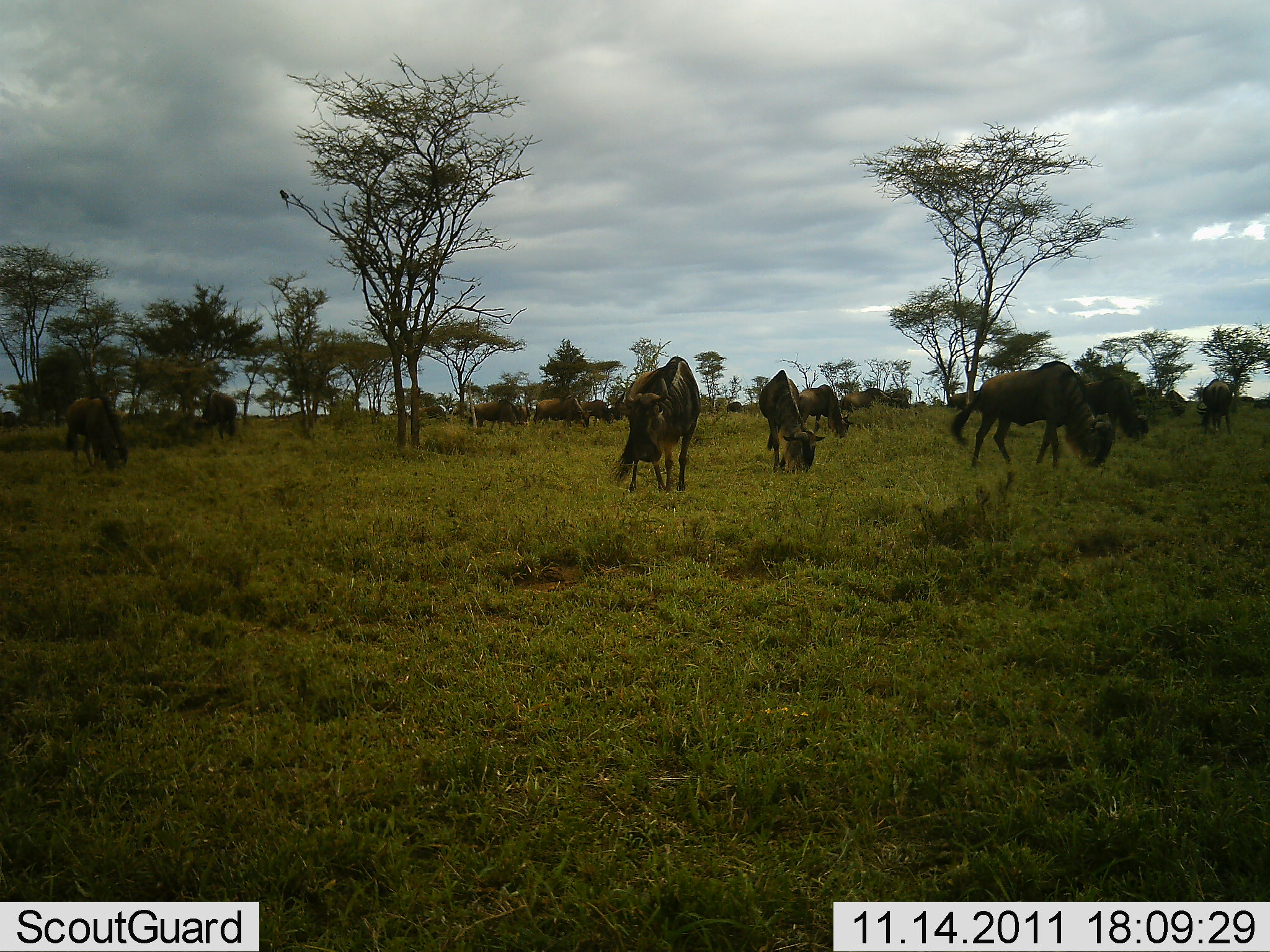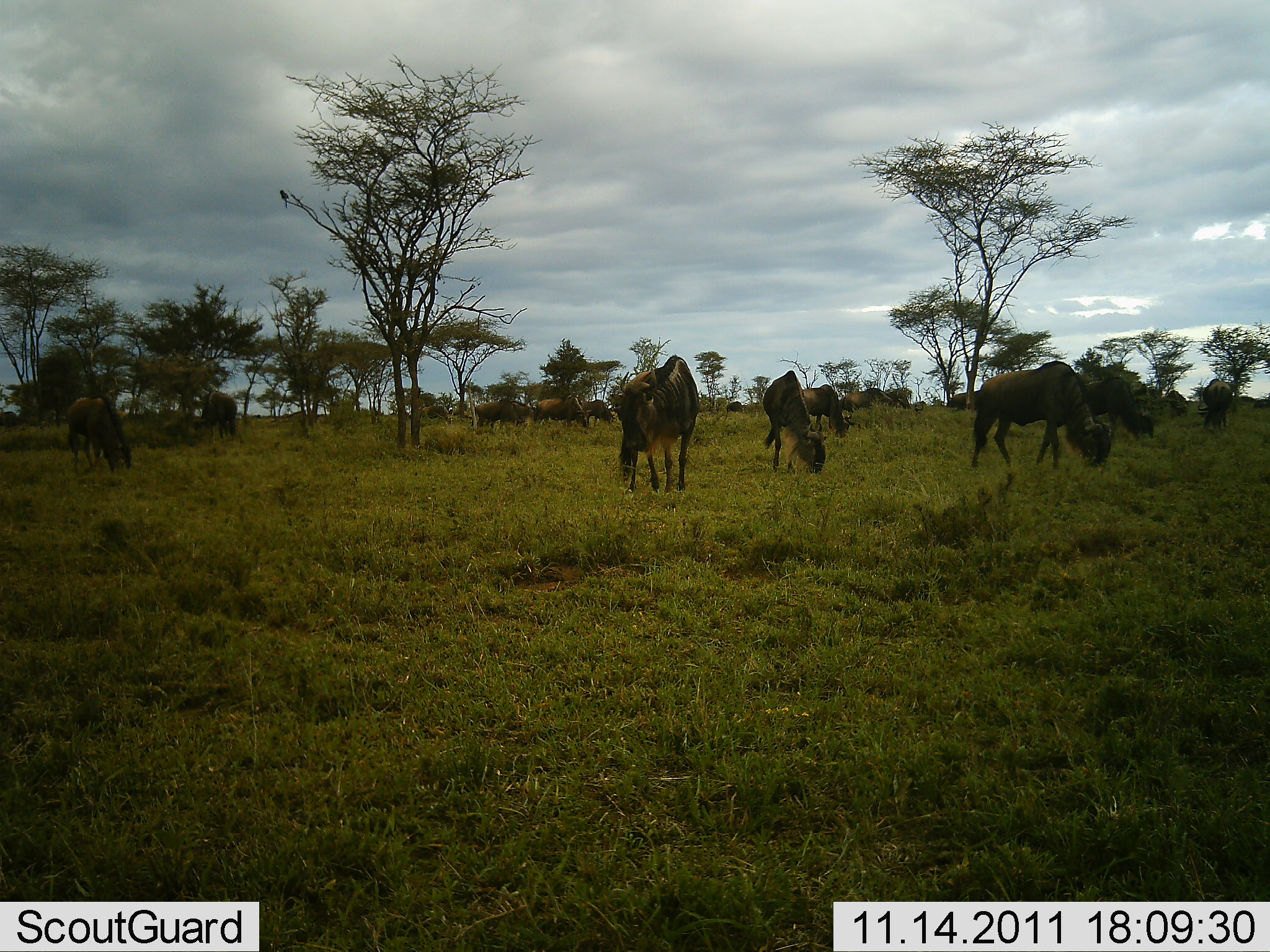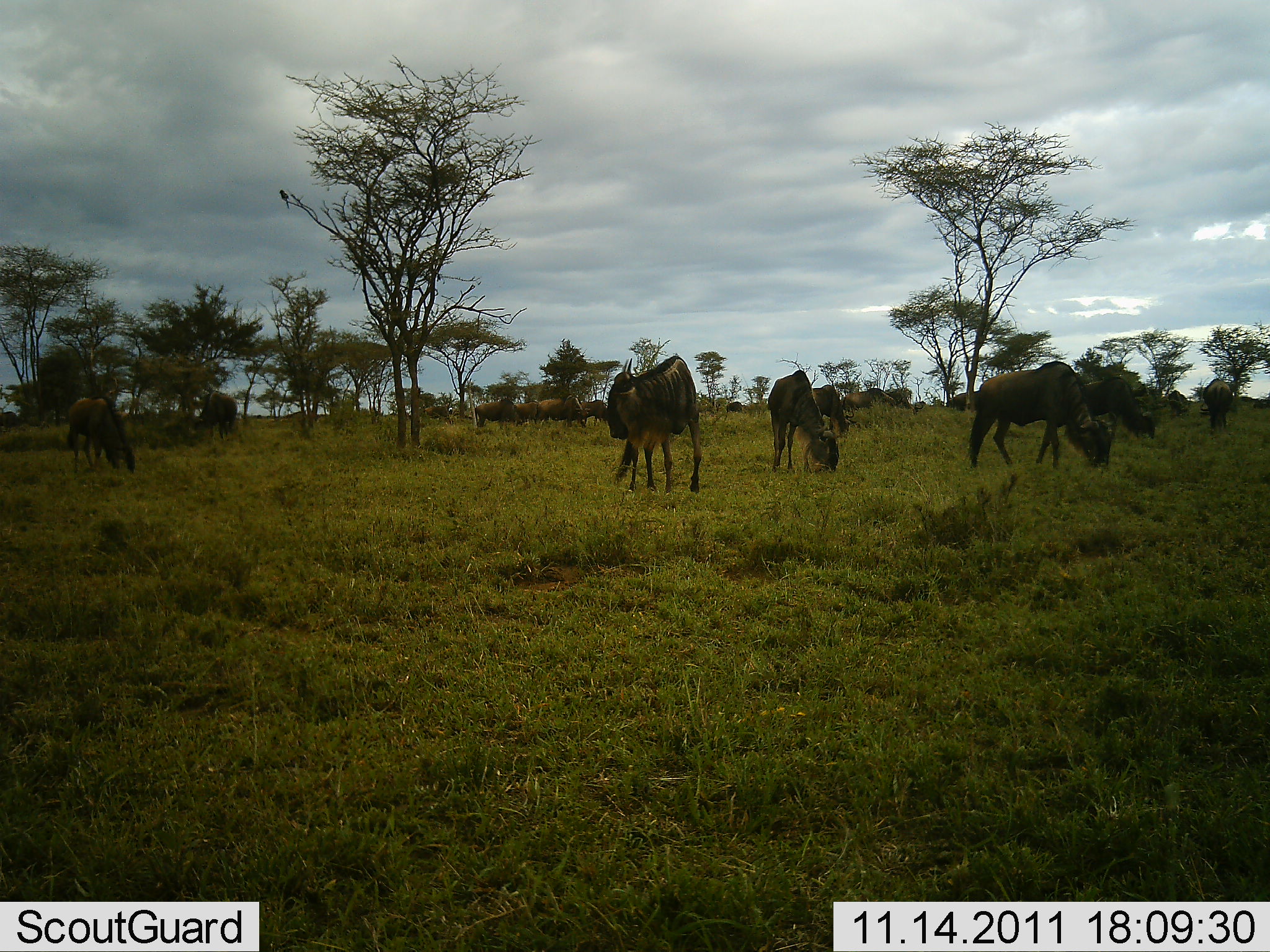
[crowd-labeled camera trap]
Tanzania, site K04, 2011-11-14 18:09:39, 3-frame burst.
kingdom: Animalia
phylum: Chordata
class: Mammalia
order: Artiodactyla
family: Bovidae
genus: Connochaetes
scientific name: Connochaetes taurinus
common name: blue wildebeest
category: wildebeest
Wildebeest (blue wildebeest) (Connochaetes taurinus), count 11-50. Behavior (volunteer vote fractions): standing 53%, resting 0%, moving 47%, interacting 6%. Young present (vote fraction): 0%. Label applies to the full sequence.